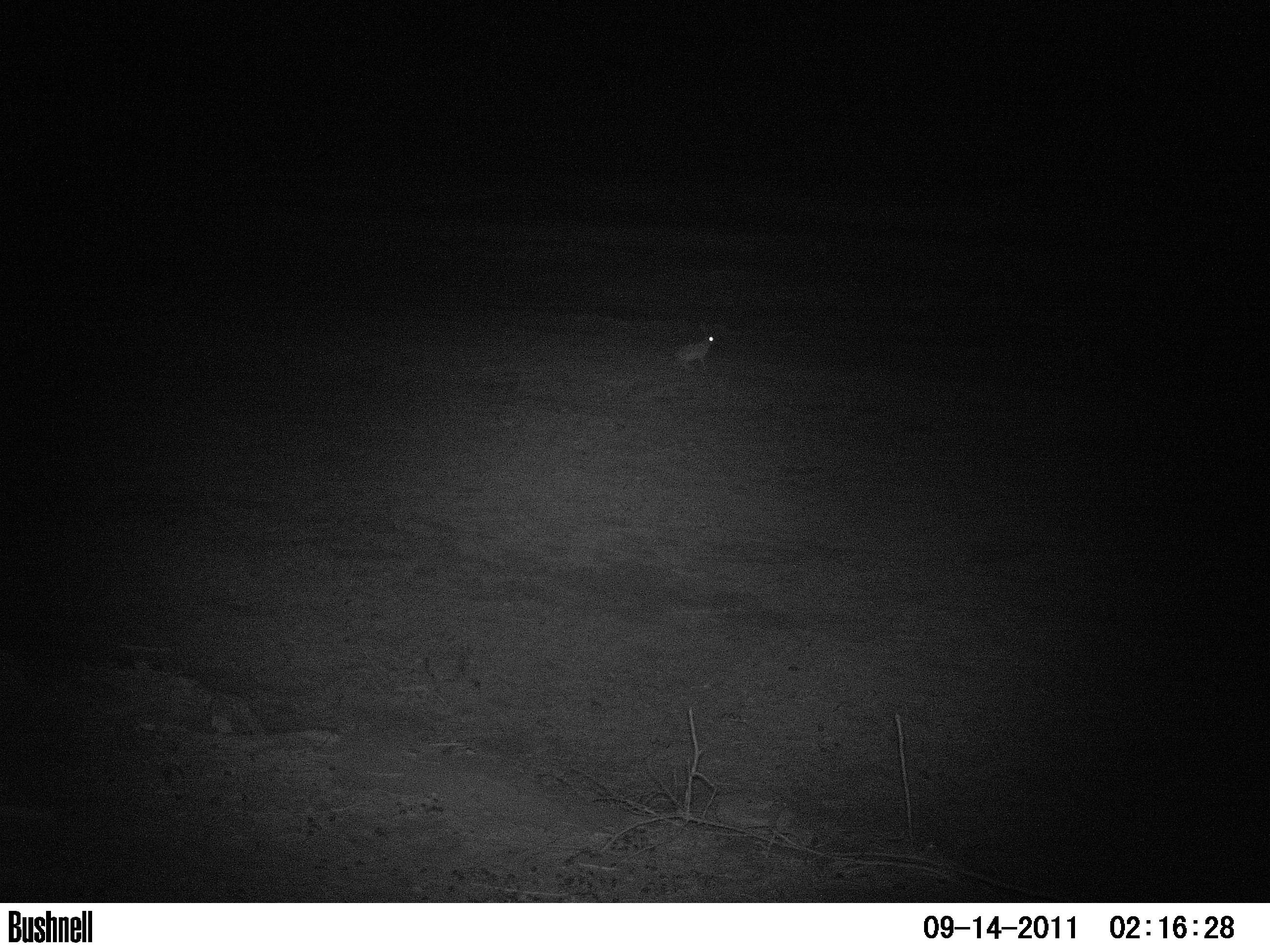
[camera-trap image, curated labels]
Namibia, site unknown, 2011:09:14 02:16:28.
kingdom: Animalia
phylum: Chordata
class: Mammalia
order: Lagomorpha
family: Leporidae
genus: Lepus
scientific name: Lepus capensis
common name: cape hare